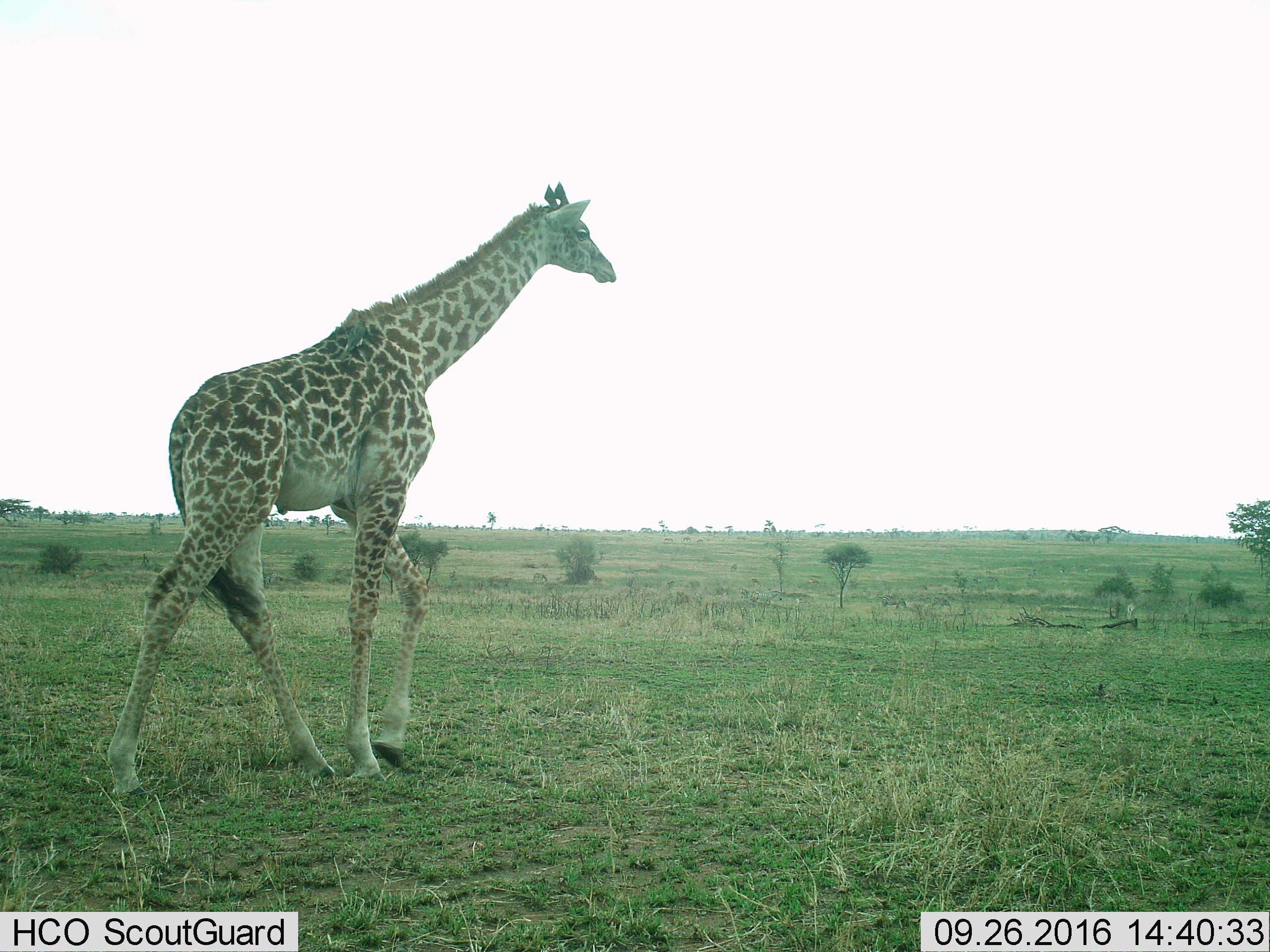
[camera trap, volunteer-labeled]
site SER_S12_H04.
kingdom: Animalia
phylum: Chordata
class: Mammalia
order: Artiodactyla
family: Giraffidae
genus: Giraffa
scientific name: Giraffa camelopardalis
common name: giraffe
Giraffe (Giraffa camelopardalis), count 1. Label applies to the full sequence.